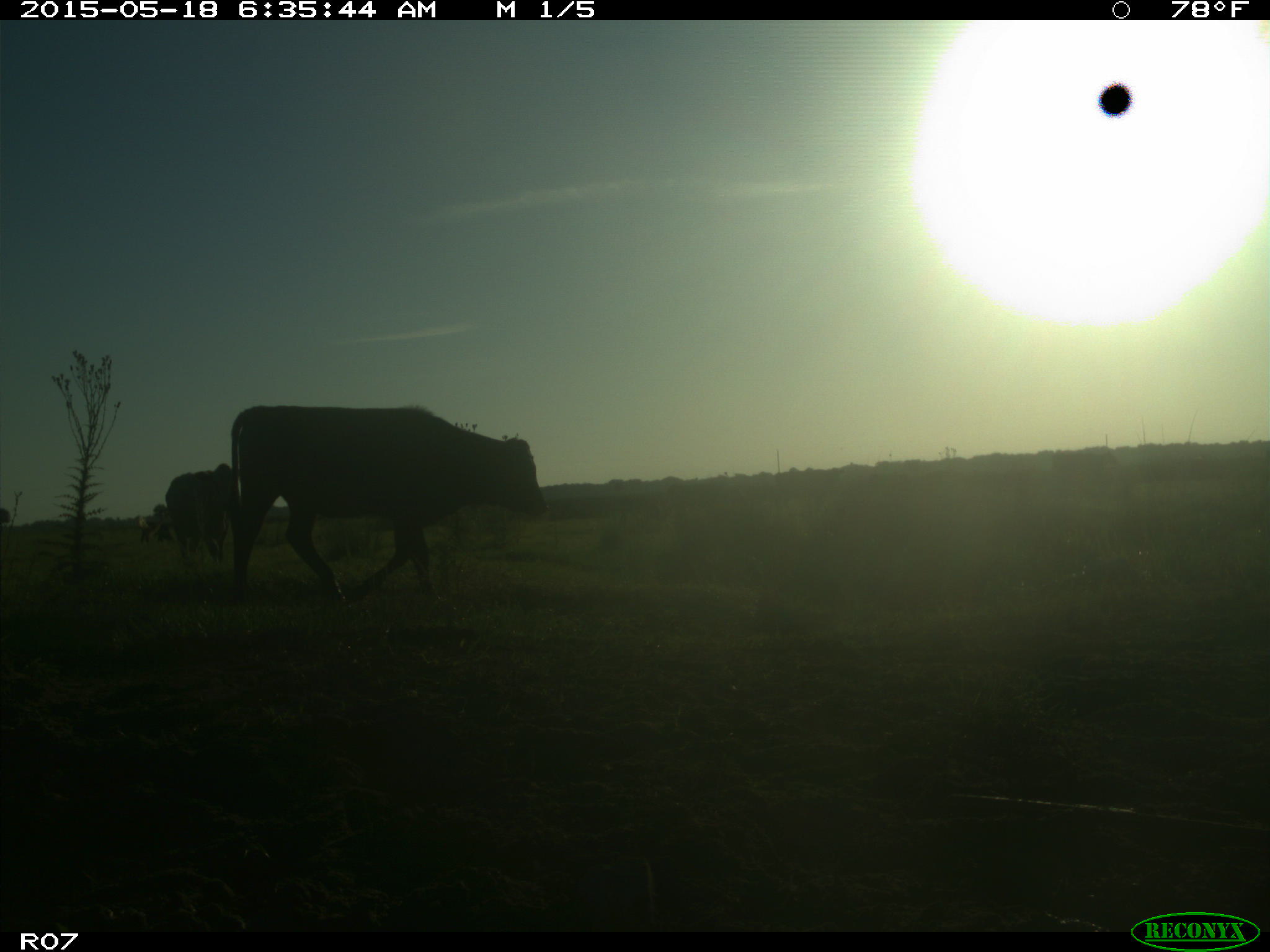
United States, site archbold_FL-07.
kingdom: Animalia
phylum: Chordata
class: Mammalia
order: Artiodactyla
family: Bovidae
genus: Bos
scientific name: Bos taurus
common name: domestic cow